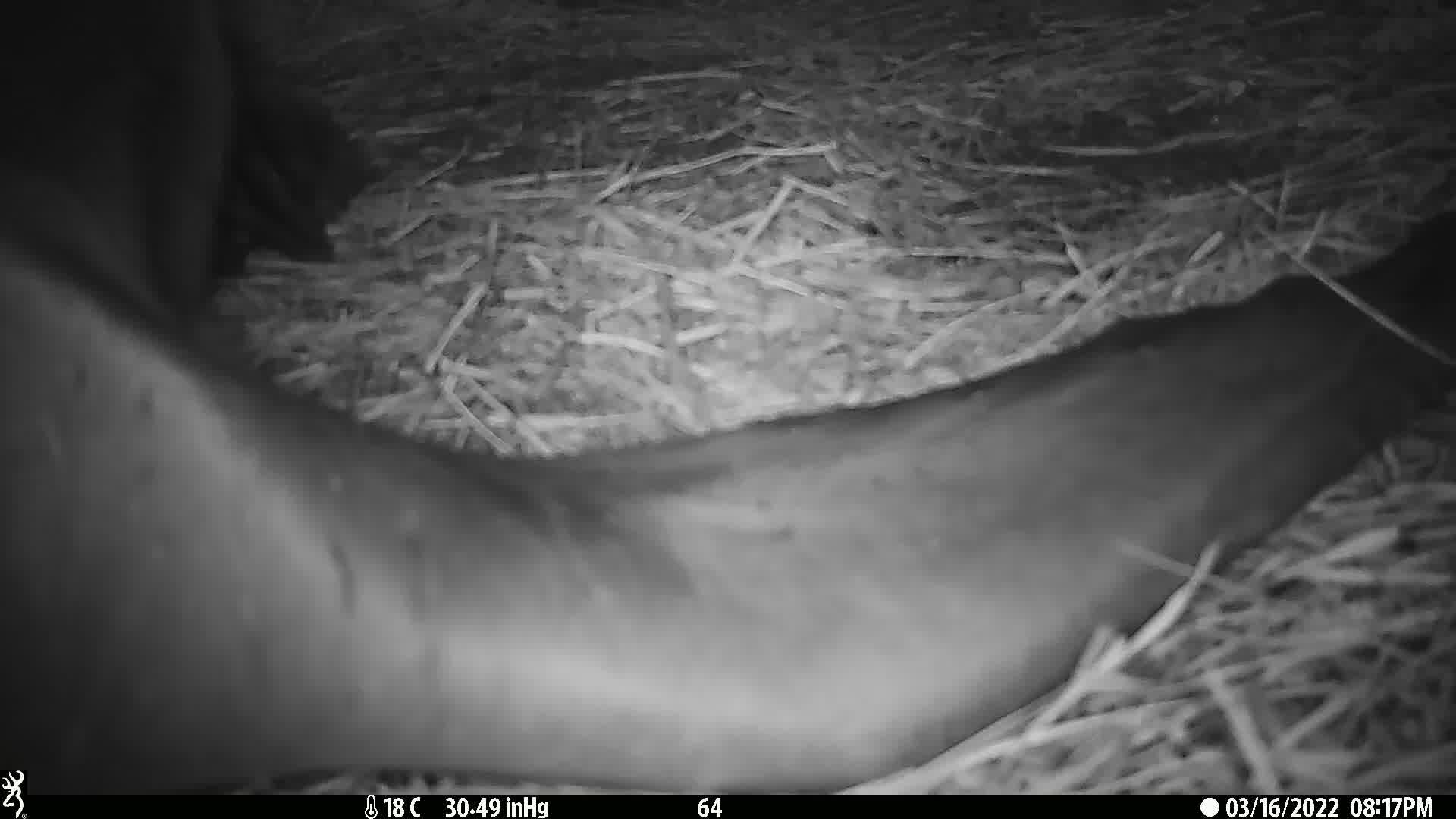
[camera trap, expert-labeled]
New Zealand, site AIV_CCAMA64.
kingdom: Animalia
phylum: Chordata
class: Mammalia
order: Carnivora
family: Otariidae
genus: Phocarctos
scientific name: Phocarctos hookeri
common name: new zealand sea lion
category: sealion